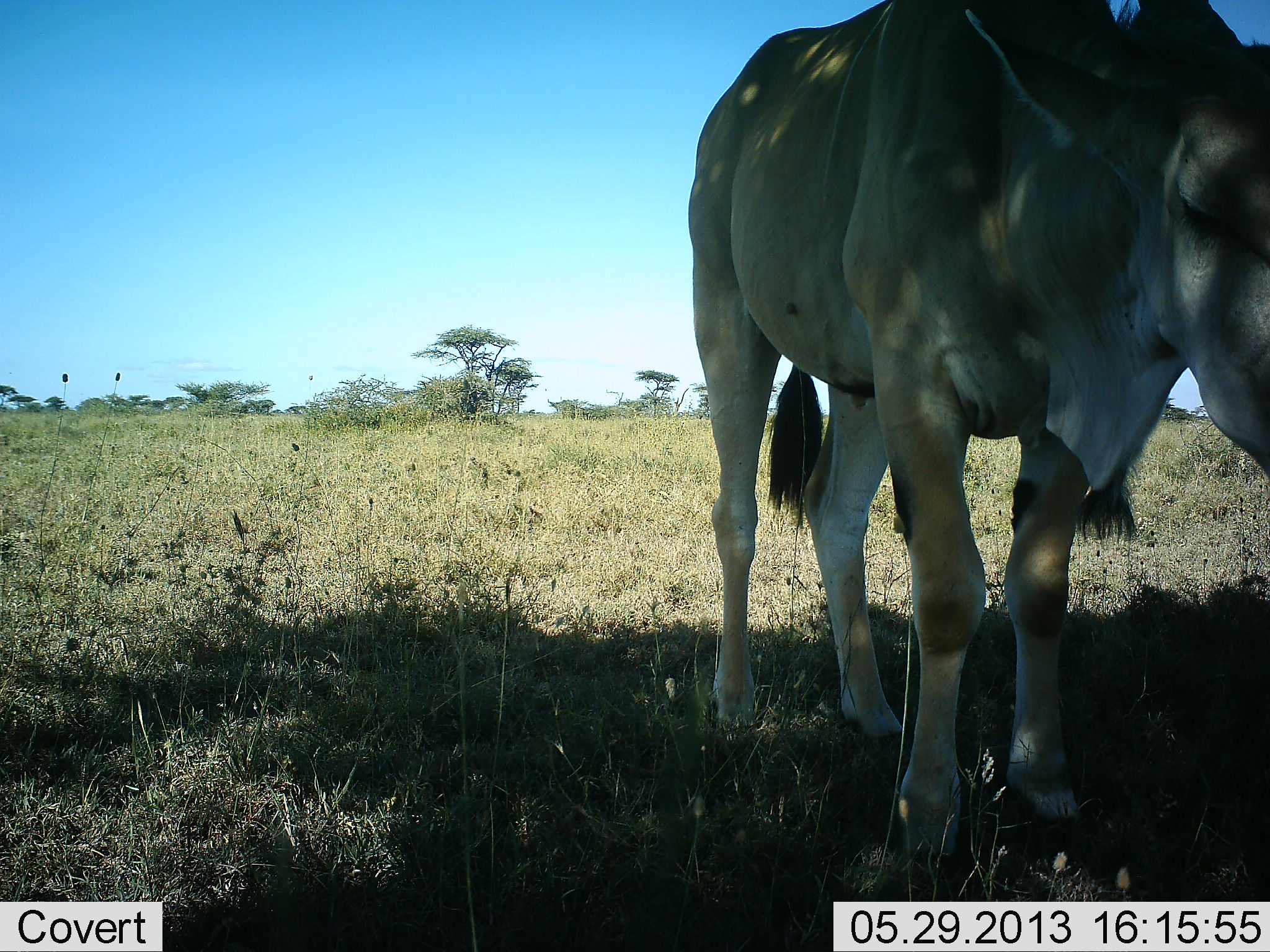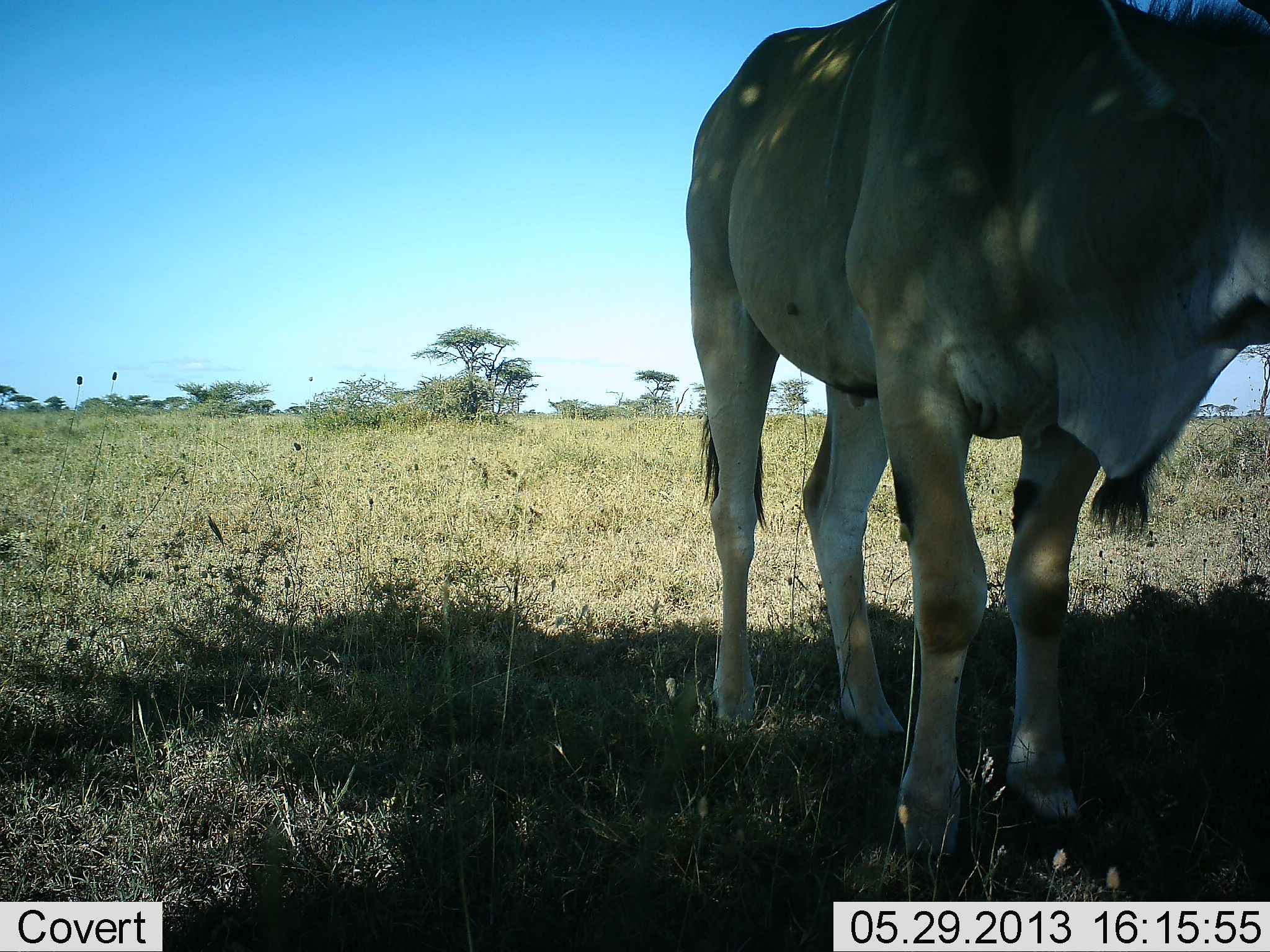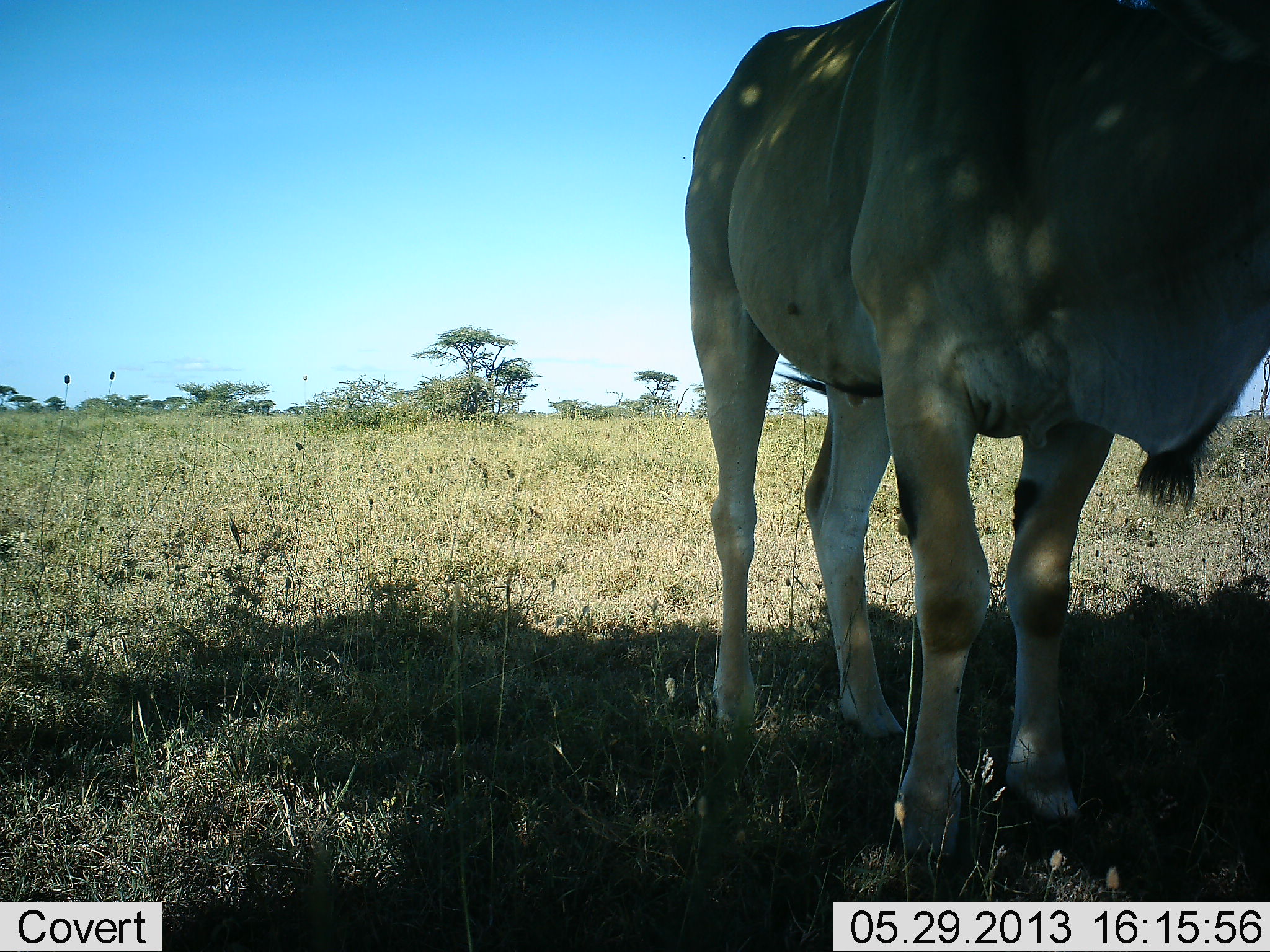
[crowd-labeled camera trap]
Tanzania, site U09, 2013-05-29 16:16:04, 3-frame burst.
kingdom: Animalia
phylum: Chordata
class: Mammalia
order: Artiodactyla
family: Bovidae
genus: Tragelaphus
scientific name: Tragelaphus oryx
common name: eland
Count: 1.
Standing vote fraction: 89%.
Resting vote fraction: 6%.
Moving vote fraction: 6%.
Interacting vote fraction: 0%.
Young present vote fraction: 0%.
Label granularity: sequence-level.